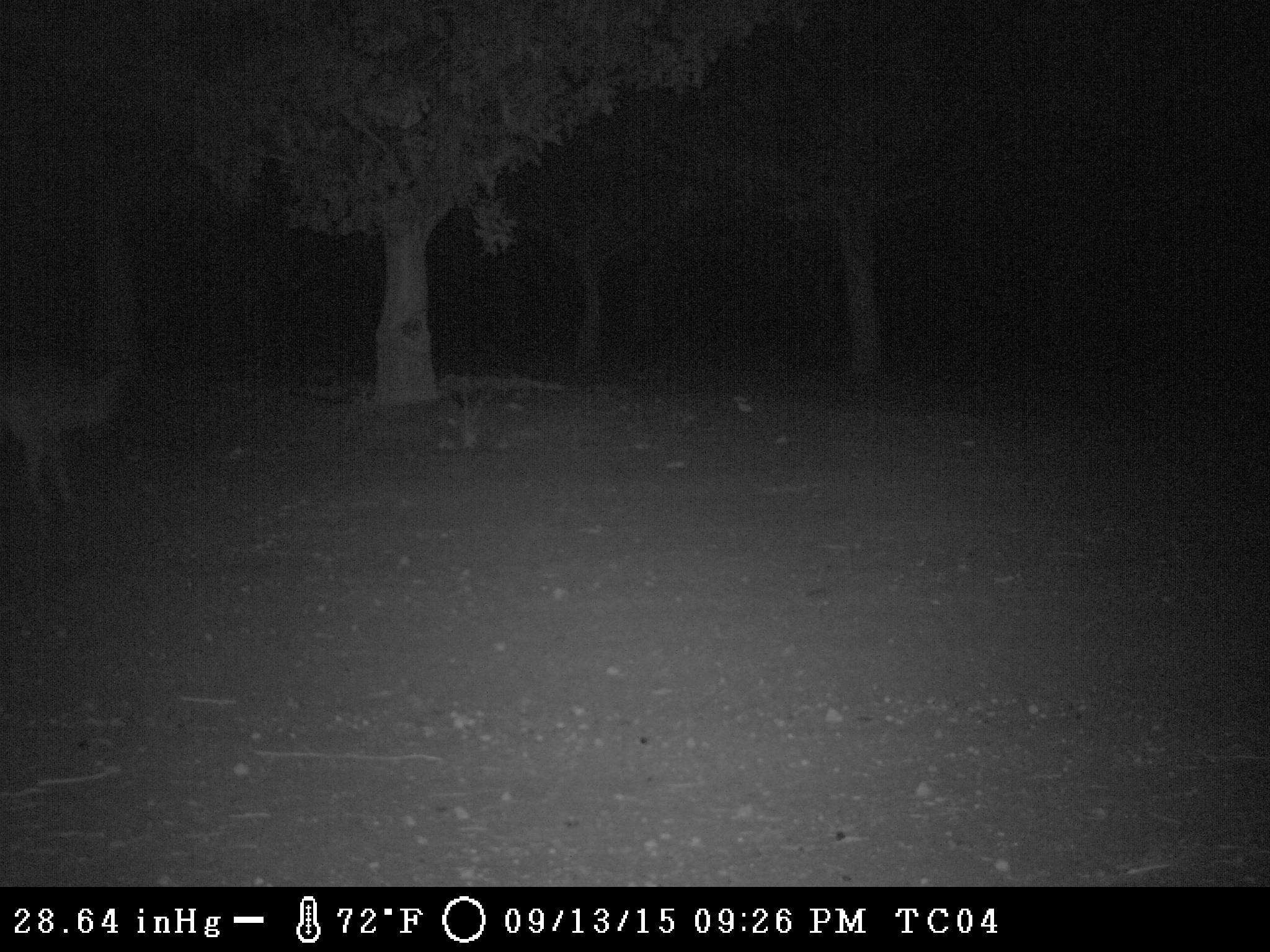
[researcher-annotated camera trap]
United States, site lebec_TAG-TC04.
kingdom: Animalia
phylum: Chordata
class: Mammalia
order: Carnivora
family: Canidae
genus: Canis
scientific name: Canis latrans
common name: coyote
Canis latrans (coyote).